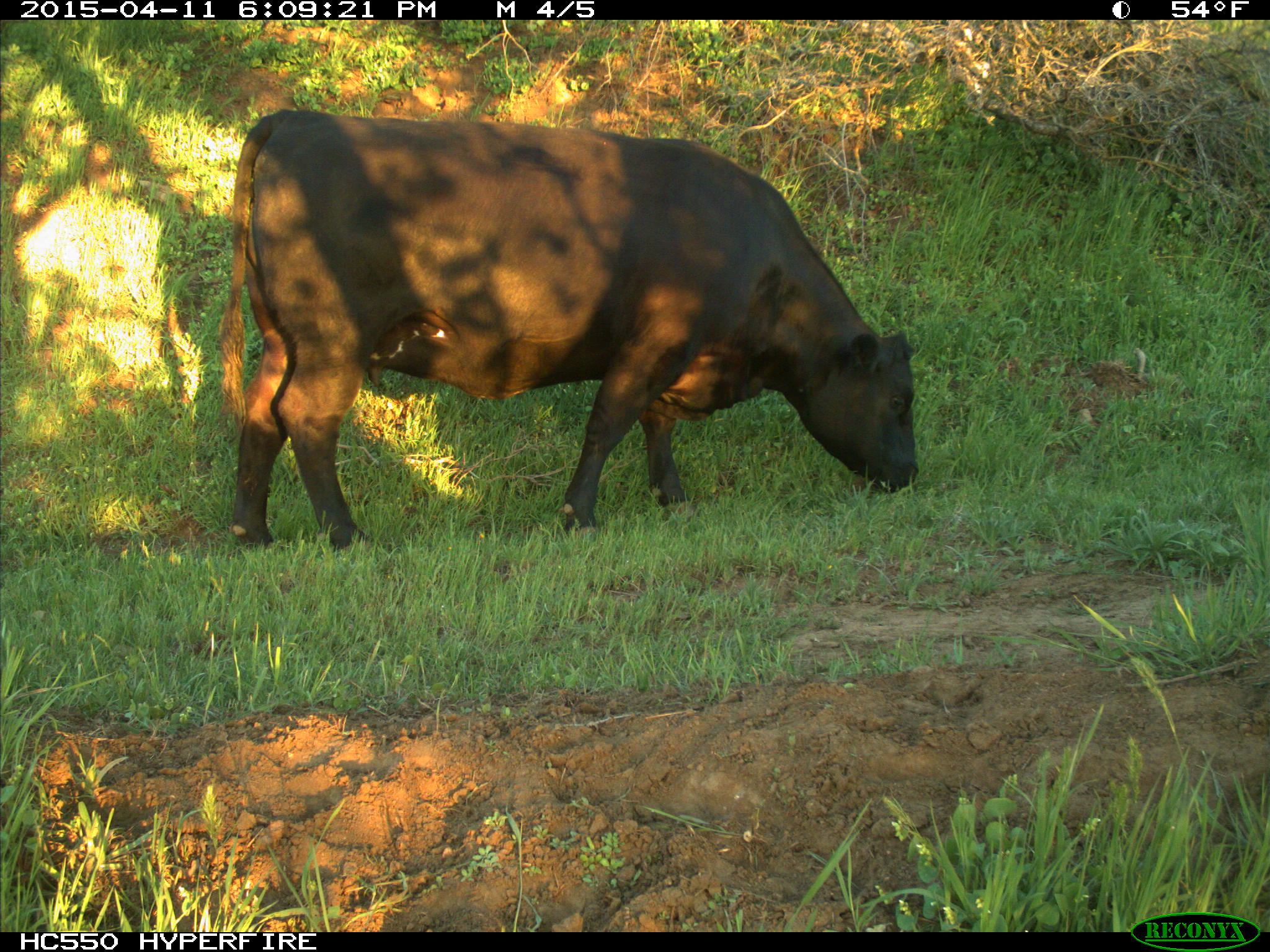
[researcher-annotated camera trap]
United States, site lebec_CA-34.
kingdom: Animalia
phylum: Chordata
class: Mammalia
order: Artiodactyla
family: Bovidae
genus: Bos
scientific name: Bos taurus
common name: domestic cow